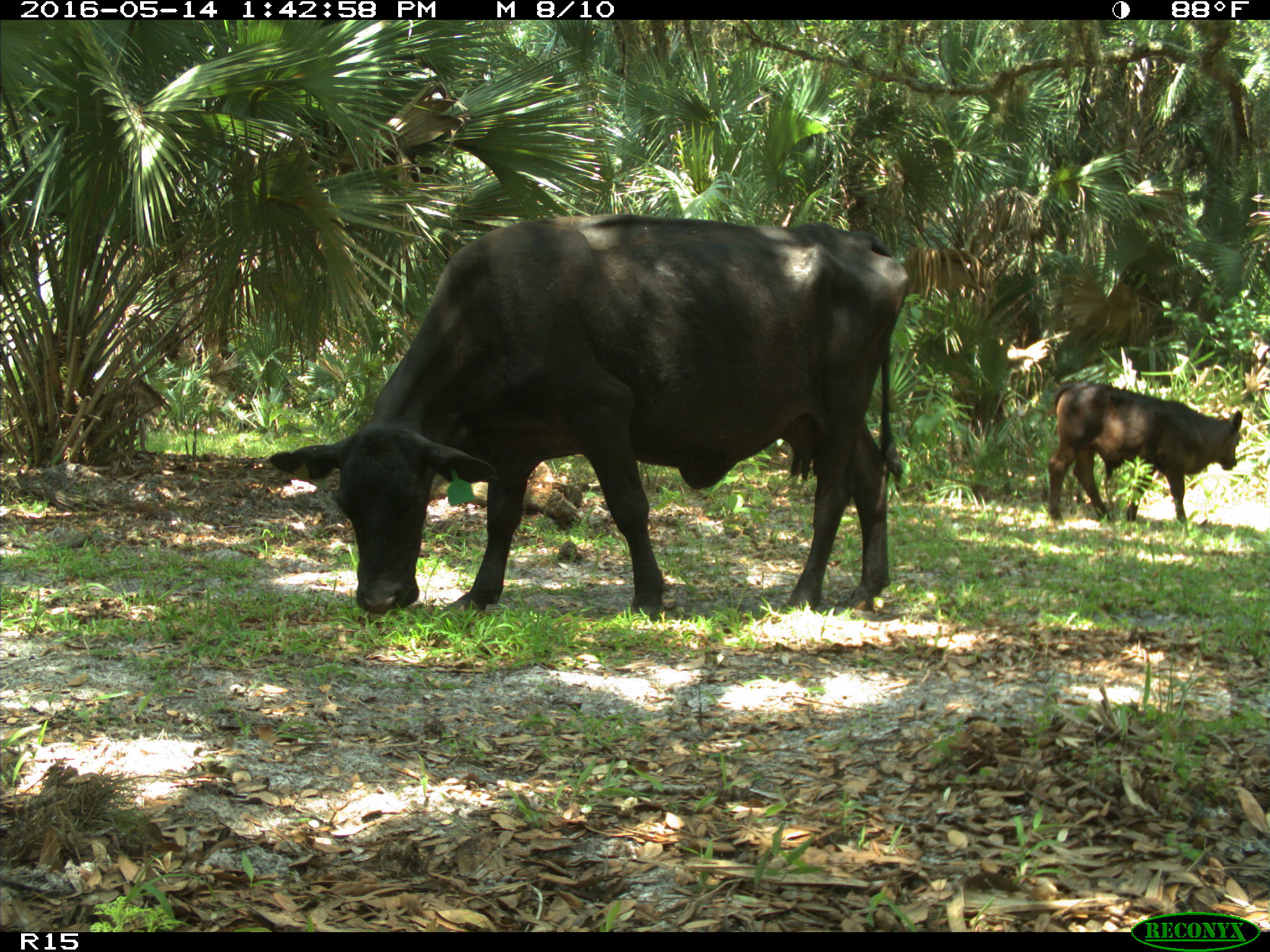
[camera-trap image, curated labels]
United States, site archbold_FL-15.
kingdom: Animalia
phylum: Chordata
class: Mammalia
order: Artiodactyla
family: Bovidae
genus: Bos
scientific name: Bos taurus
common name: domestic cow